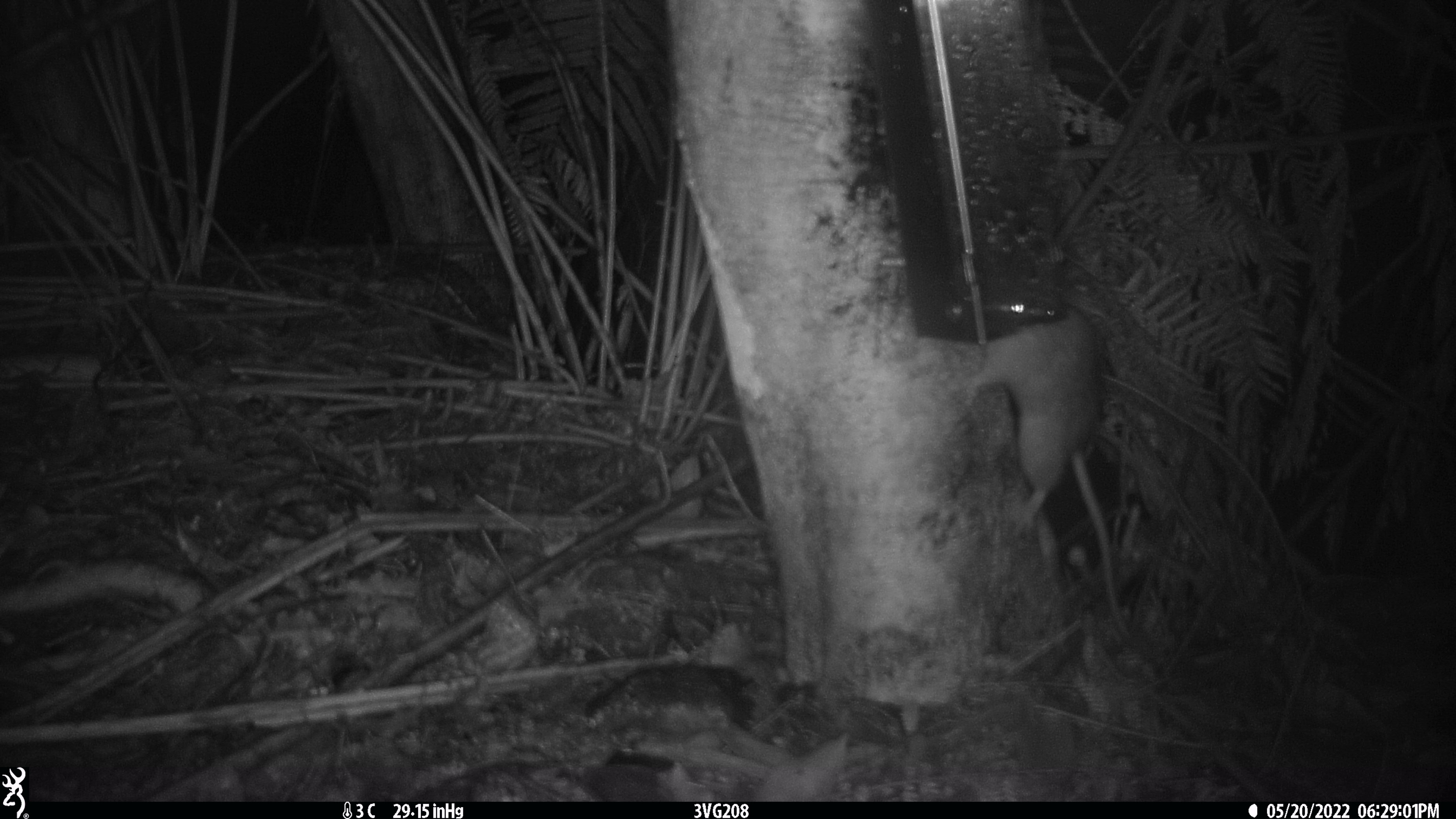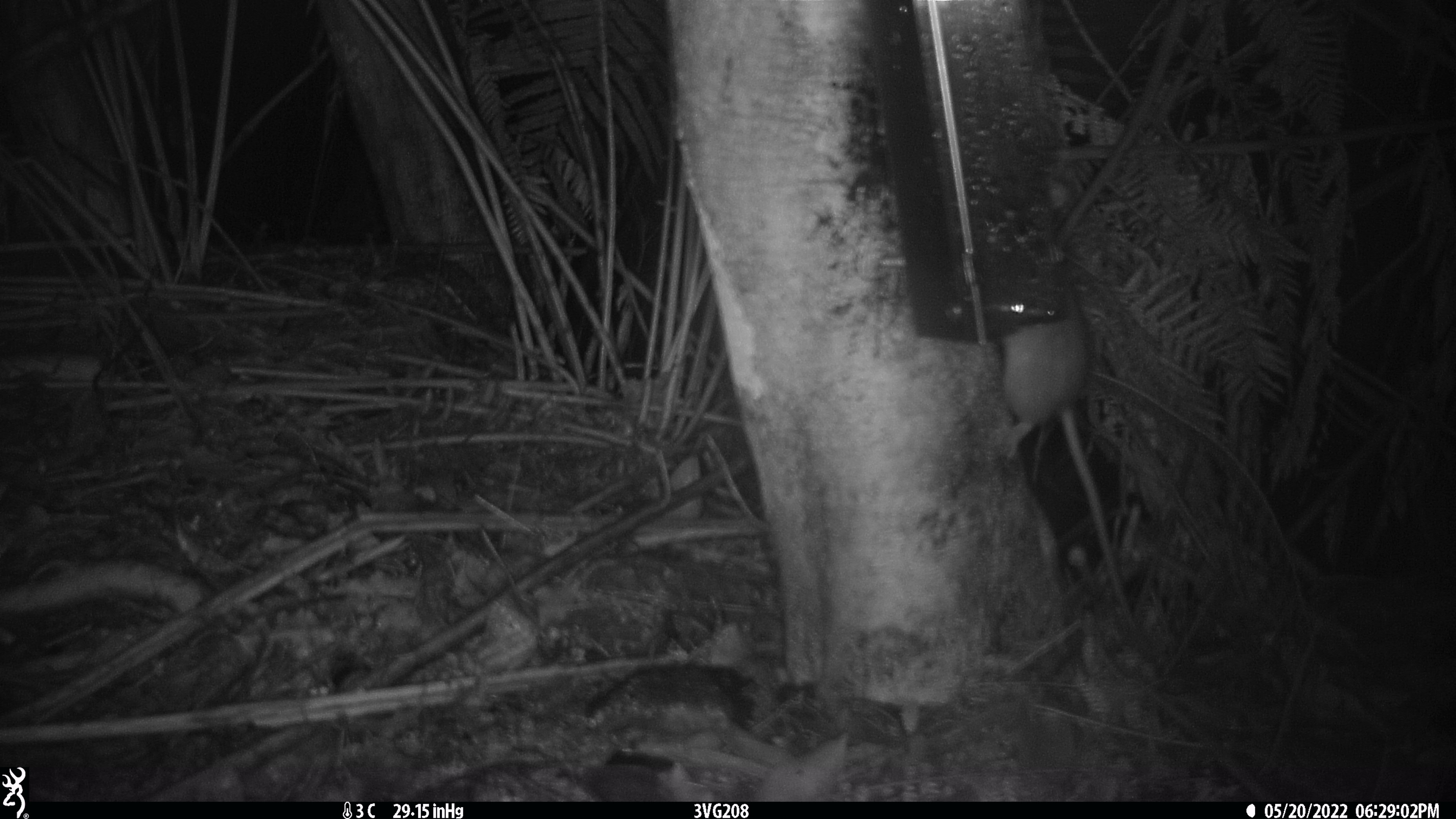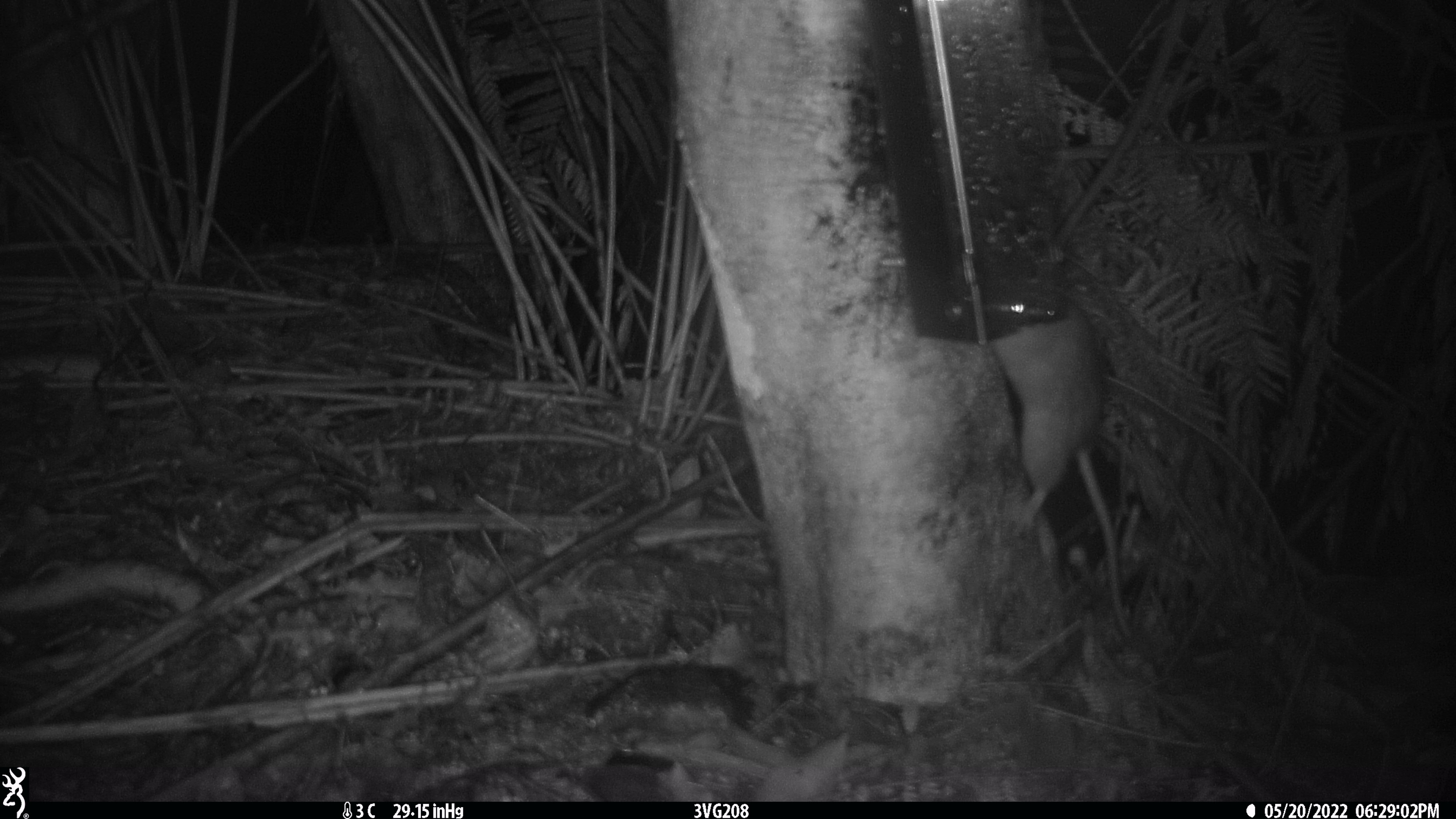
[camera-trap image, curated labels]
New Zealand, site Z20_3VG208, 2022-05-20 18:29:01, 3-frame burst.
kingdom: Animalia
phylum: Chordata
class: Mammalia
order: Rodentia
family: Muridae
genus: Rattus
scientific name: Rattus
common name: rat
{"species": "rat (Rattus)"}